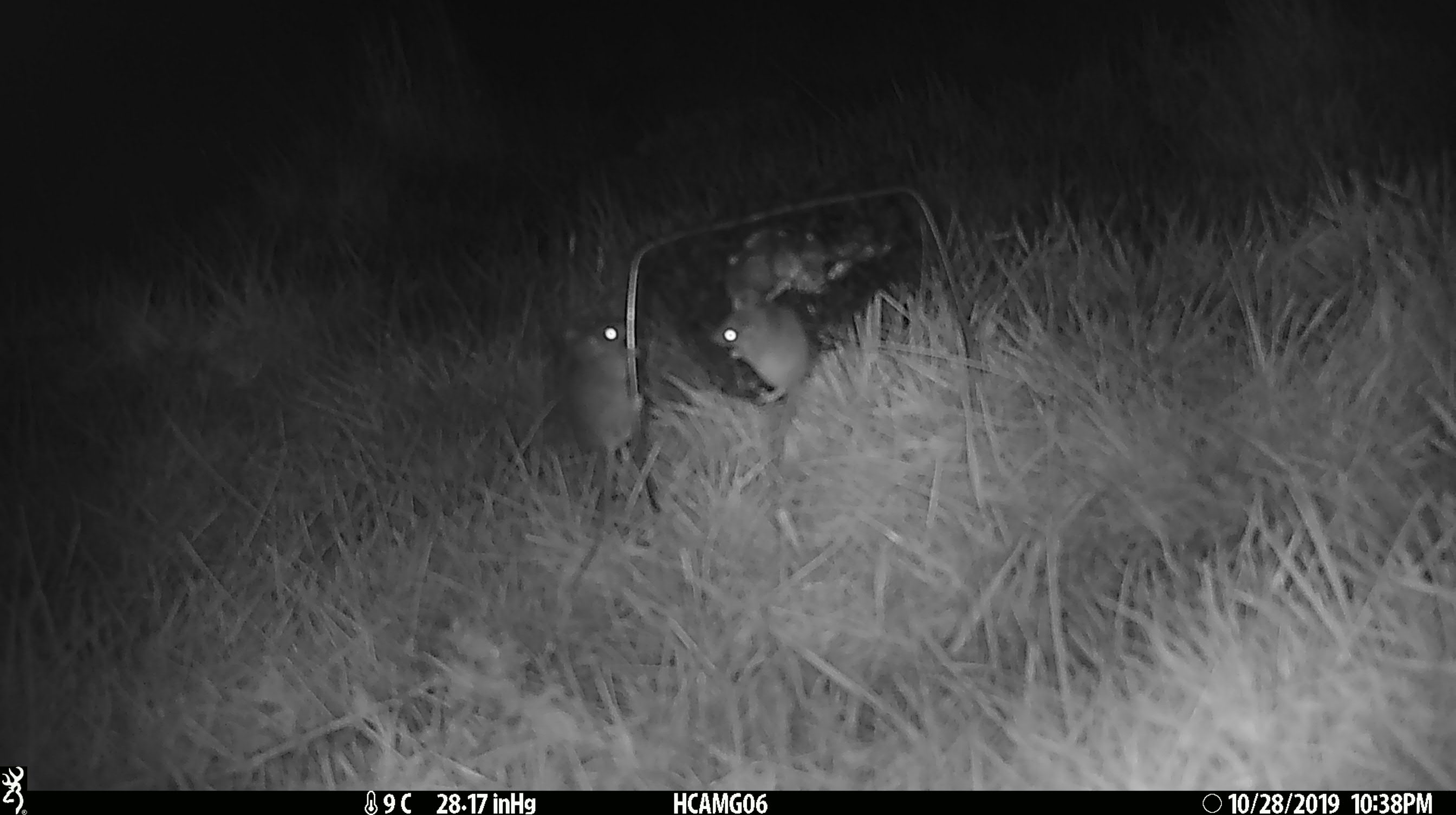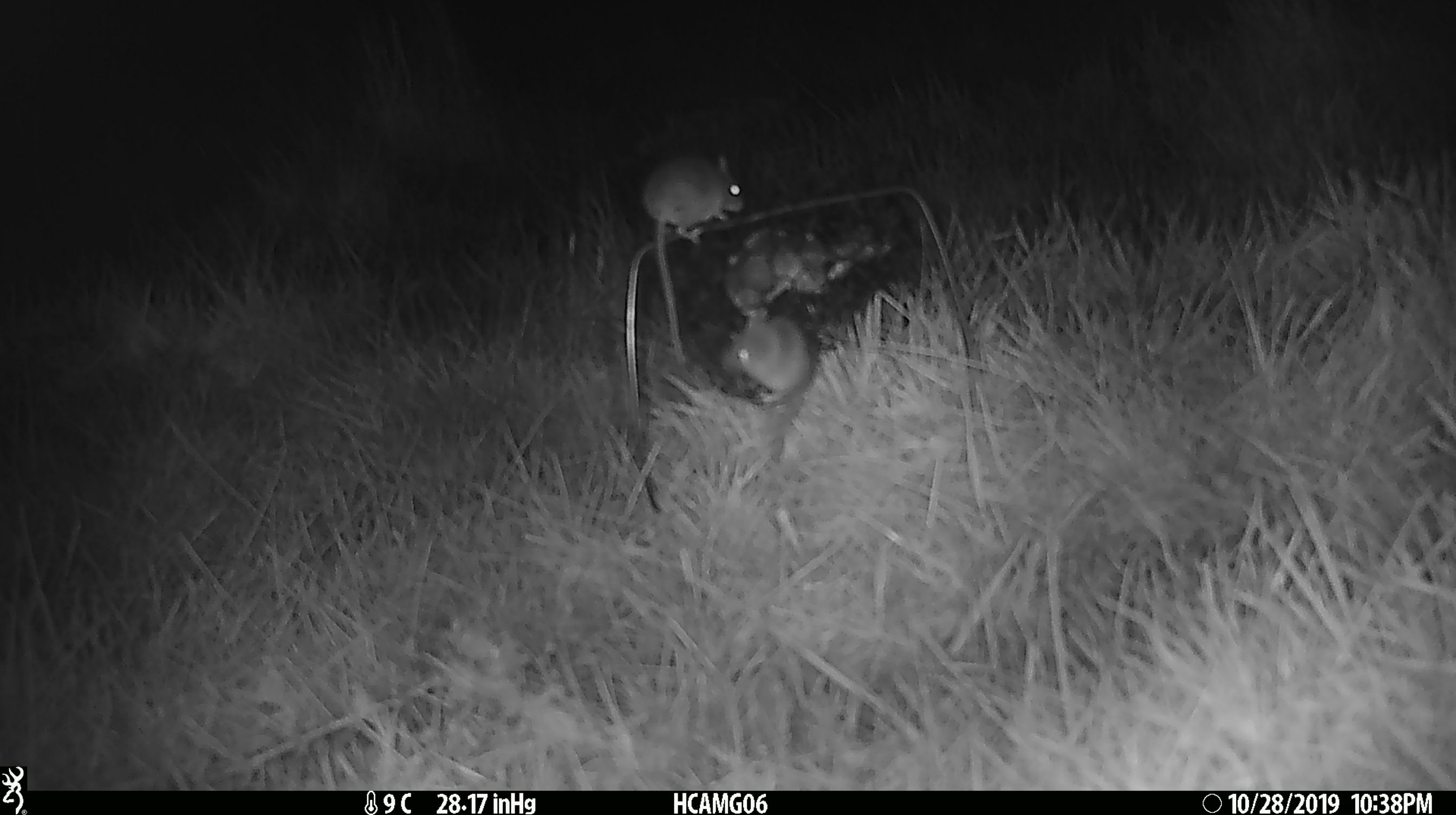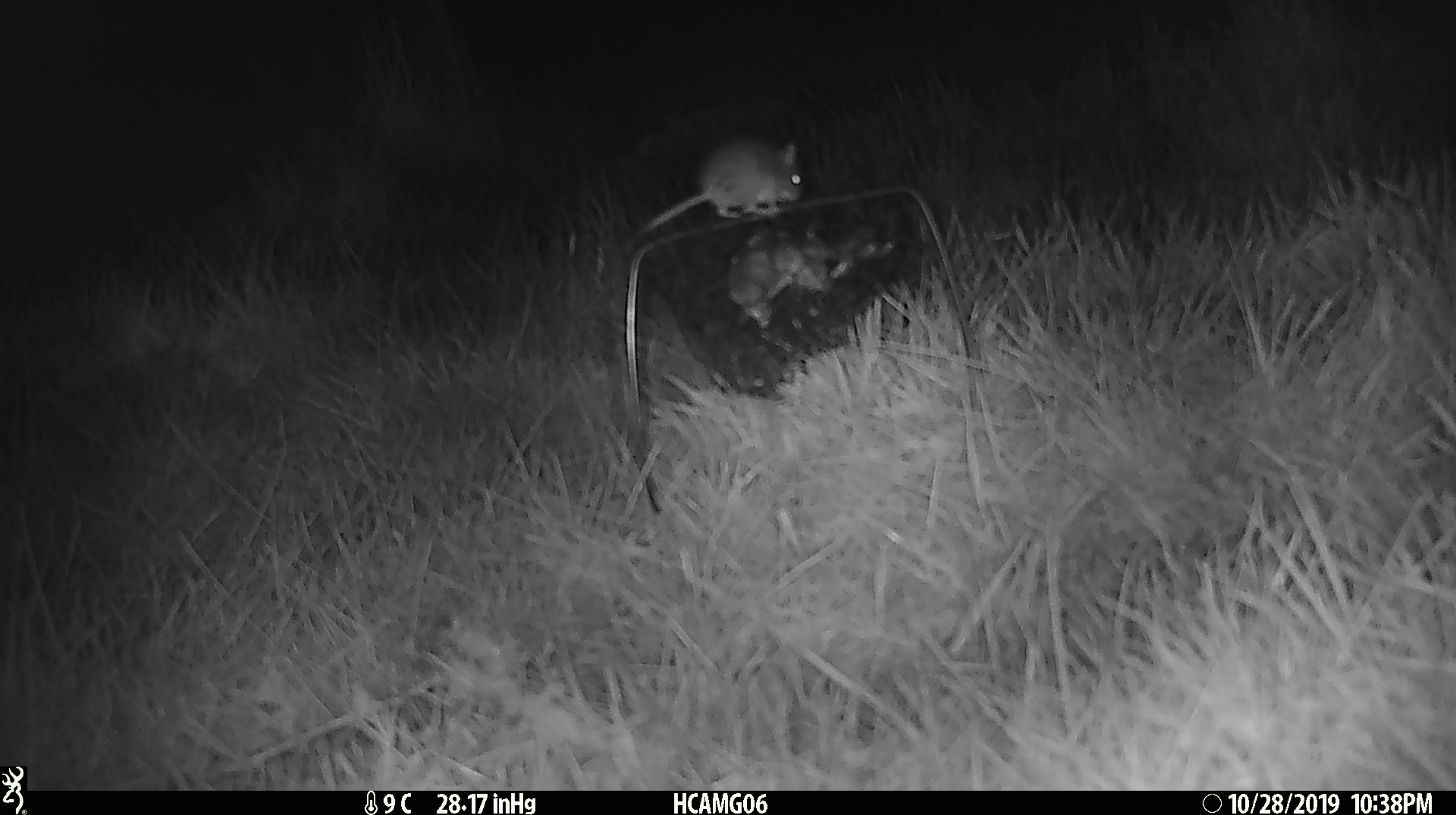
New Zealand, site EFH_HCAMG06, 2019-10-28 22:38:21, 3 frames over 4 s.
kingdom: Animalia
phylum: Chordata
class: Mammalia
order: Rodentia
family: Muridae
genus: Mus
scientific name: Mus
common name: mouse